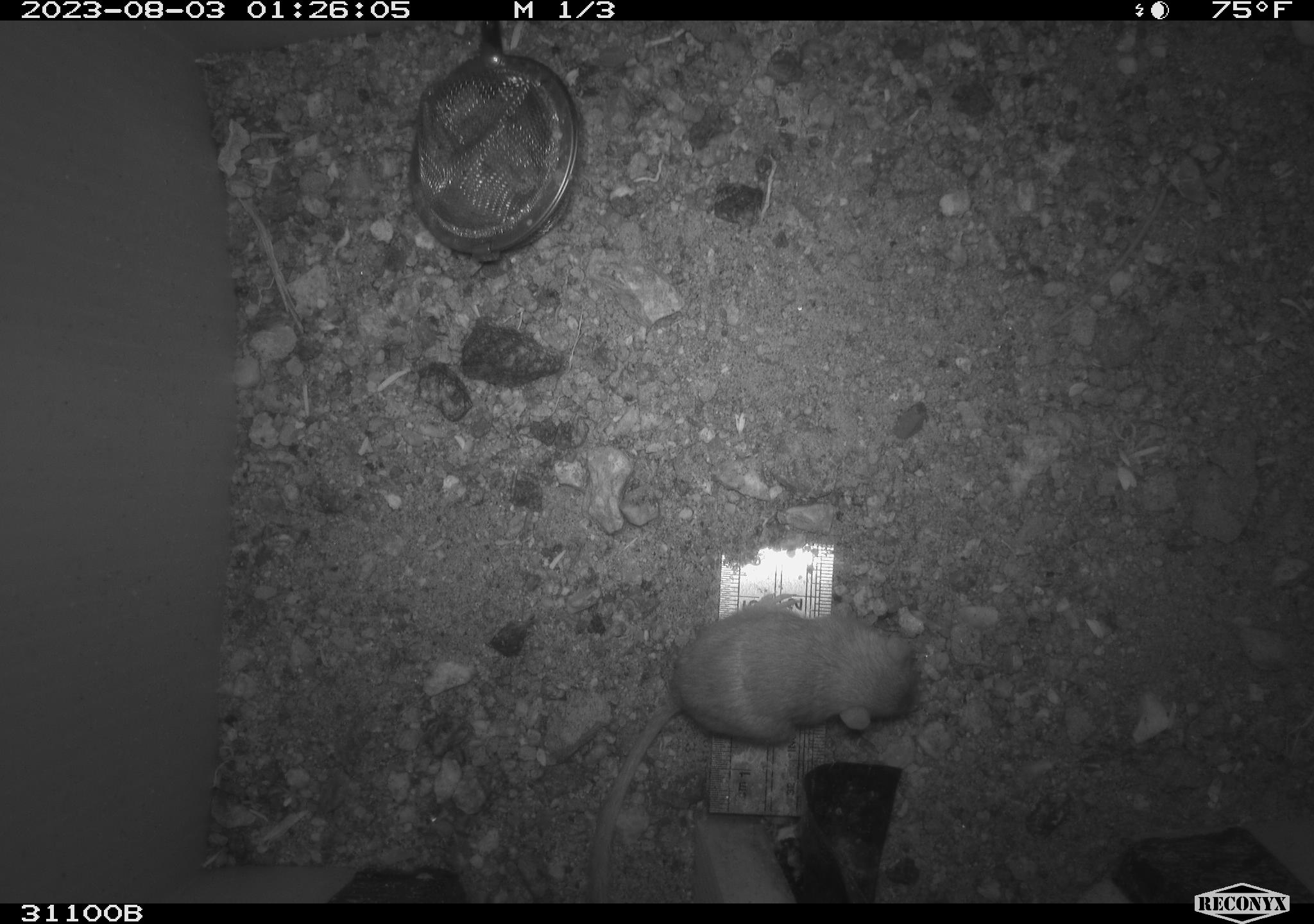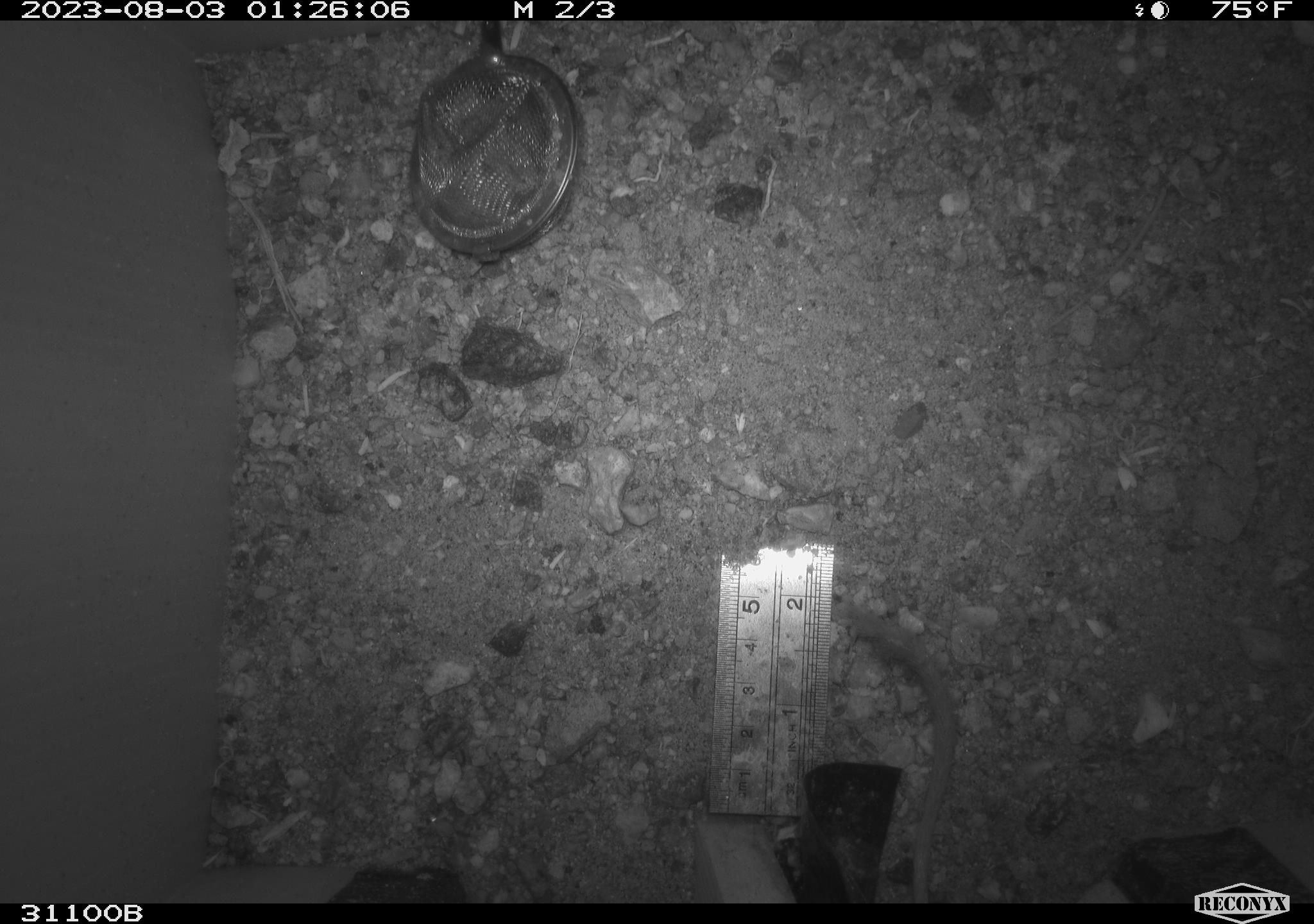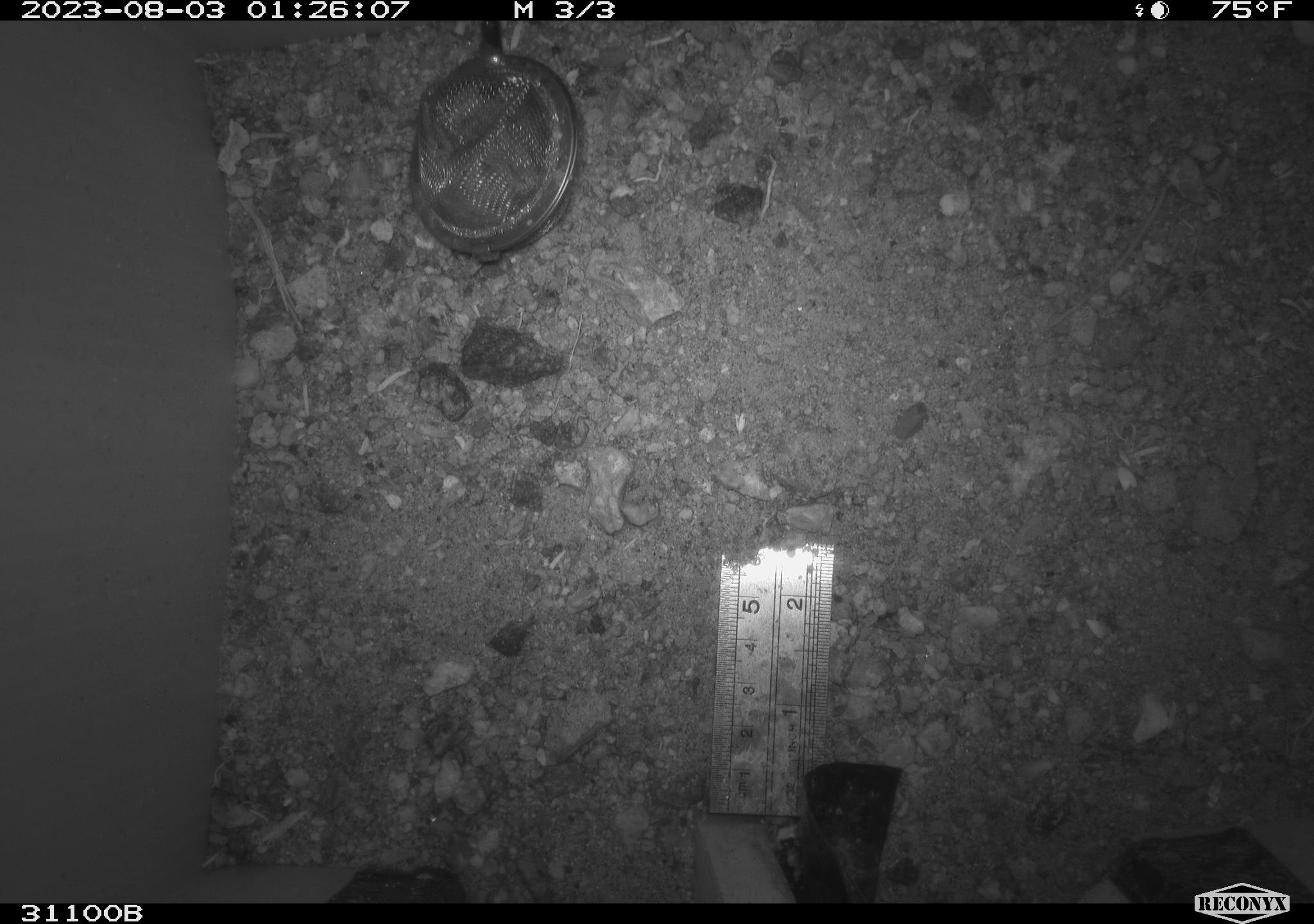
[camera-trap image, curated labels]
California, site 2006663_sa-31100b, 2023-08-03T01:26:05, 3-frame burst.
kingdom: Animalia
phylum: Chordata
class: Mammalia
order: Rodentia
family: Heteromyidae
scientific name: Heteromyidae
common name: kangaroo rats and pocket mice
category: heteromyidae family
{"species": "heteromyidae family (kangaroo rats and pocket mice) (Heteromyidae)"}